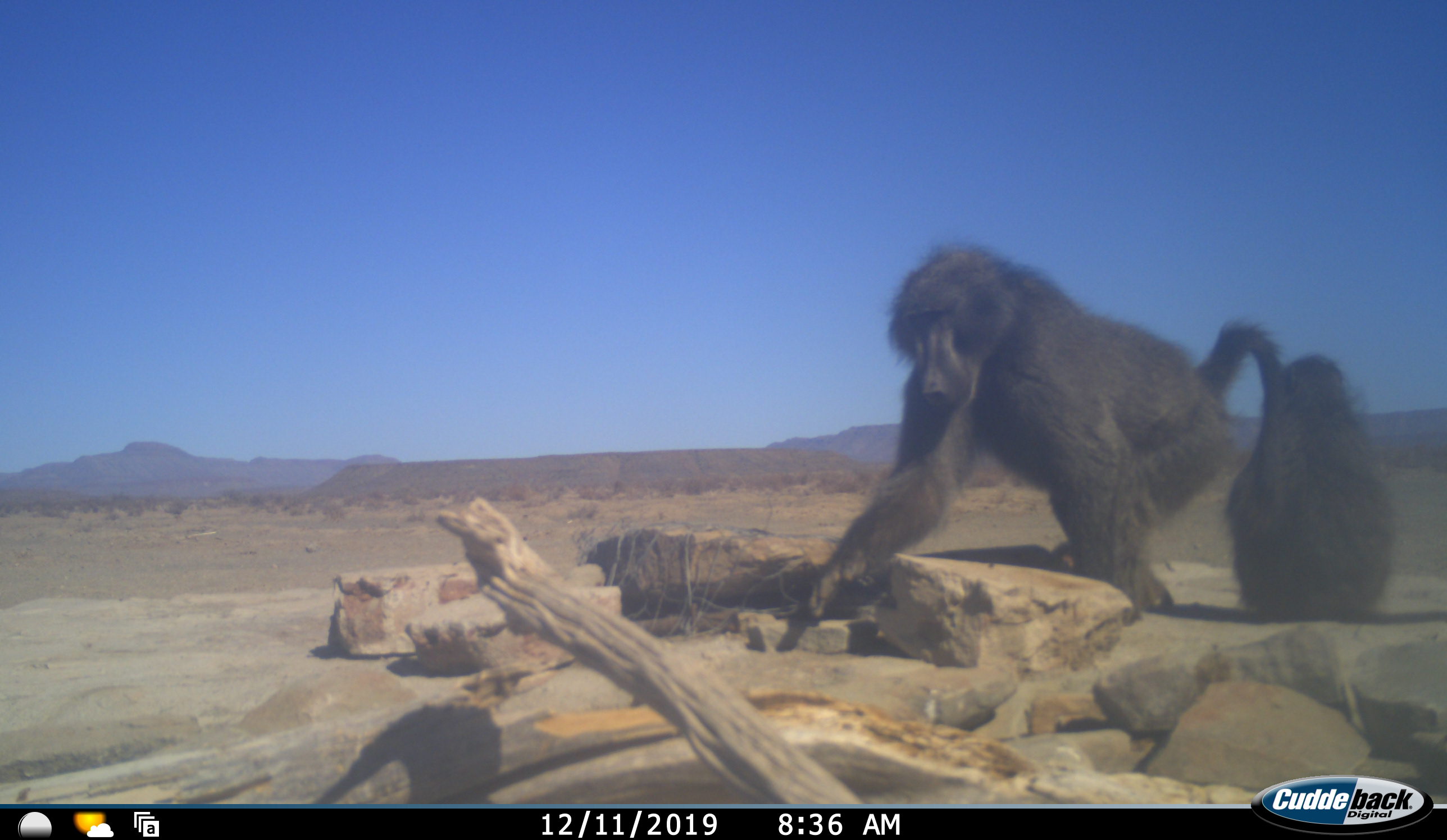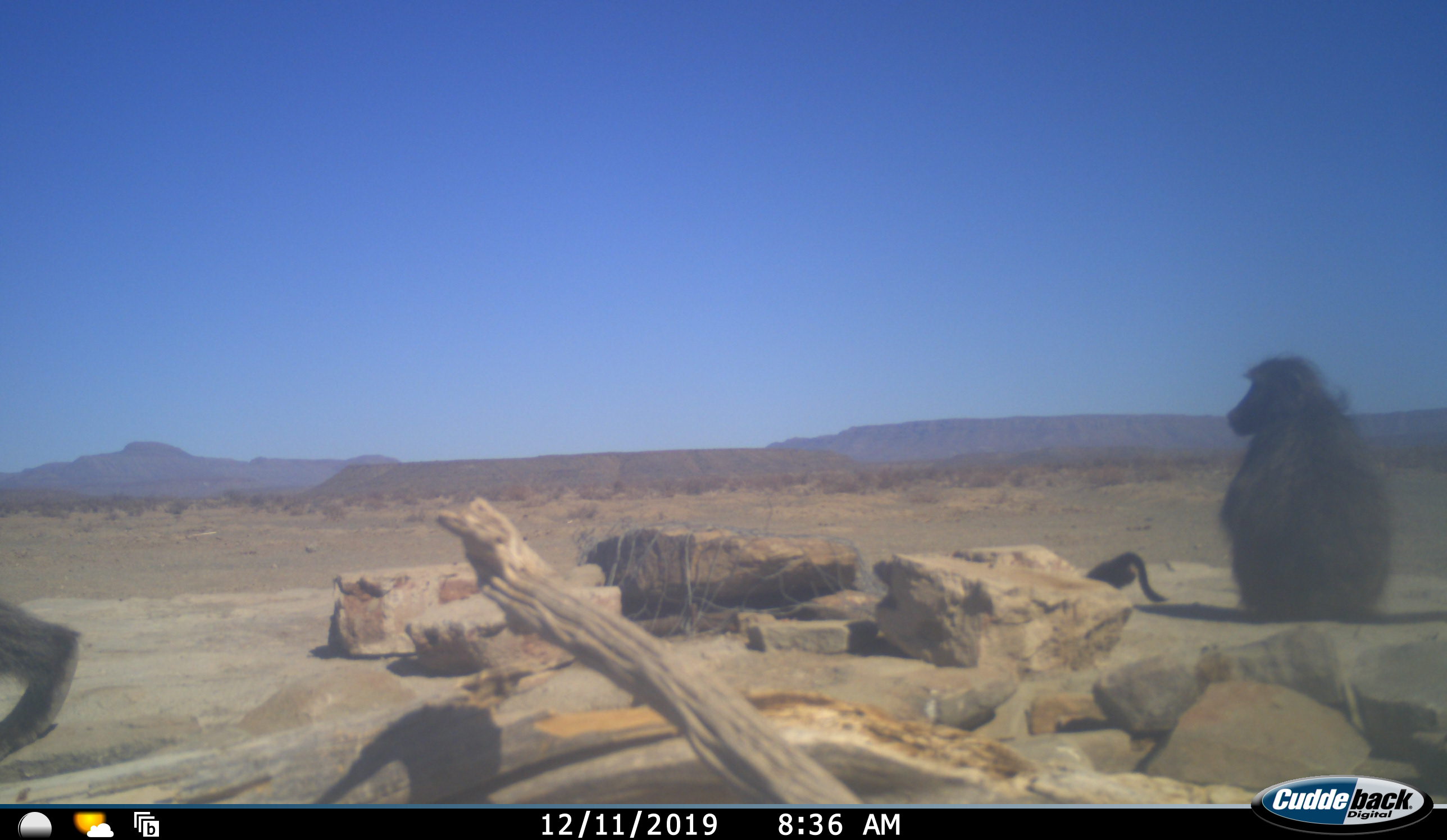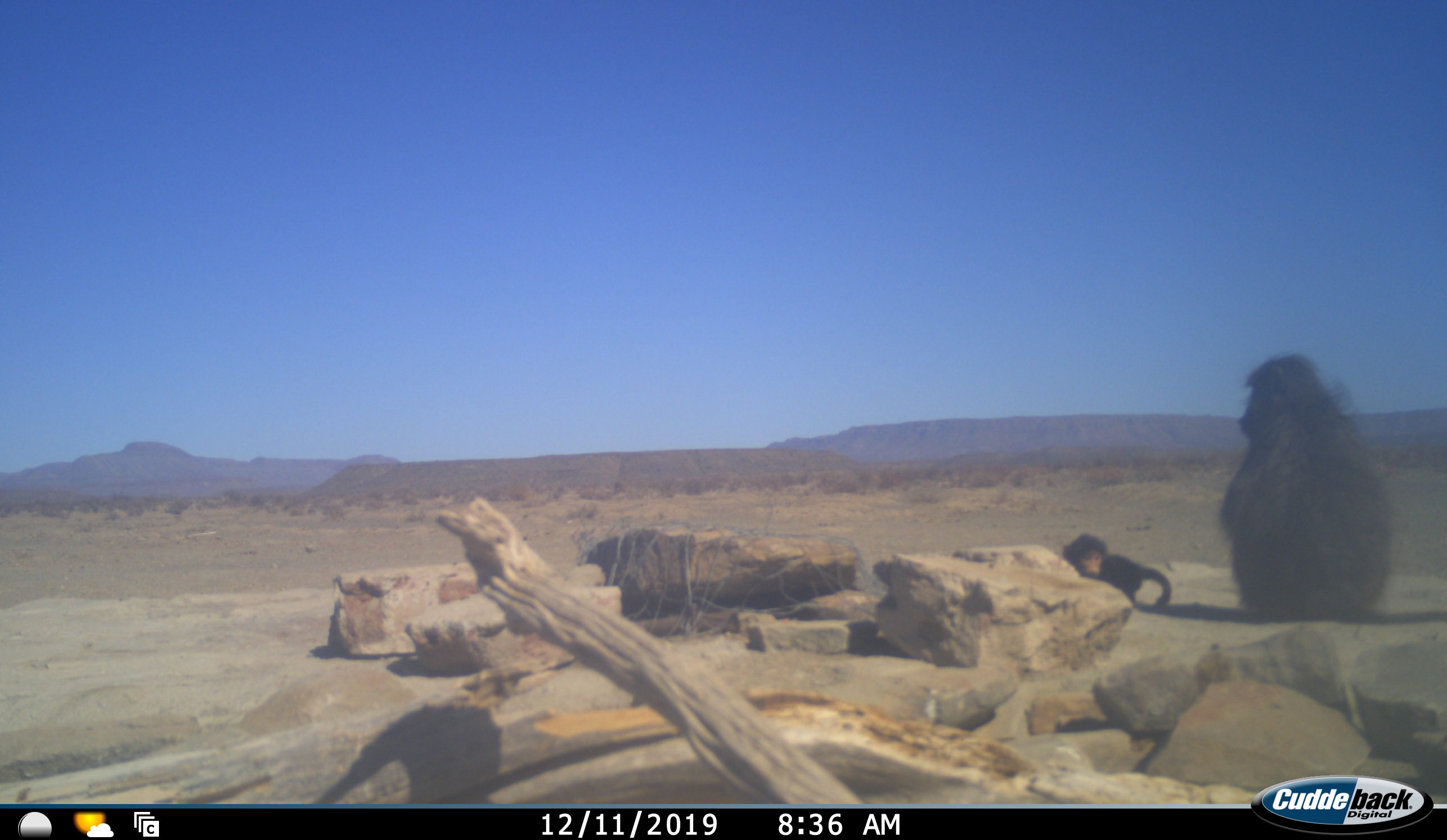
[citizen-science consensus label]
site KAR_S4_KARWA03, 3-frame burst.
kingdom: Animalia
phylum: Chordata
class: Mammalia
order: Primates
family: Cercopithecidae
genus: Papio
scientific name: Papio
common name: baboon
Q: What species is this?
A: Baboon (Papio).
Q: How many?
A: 3.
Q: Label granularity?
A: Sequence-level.